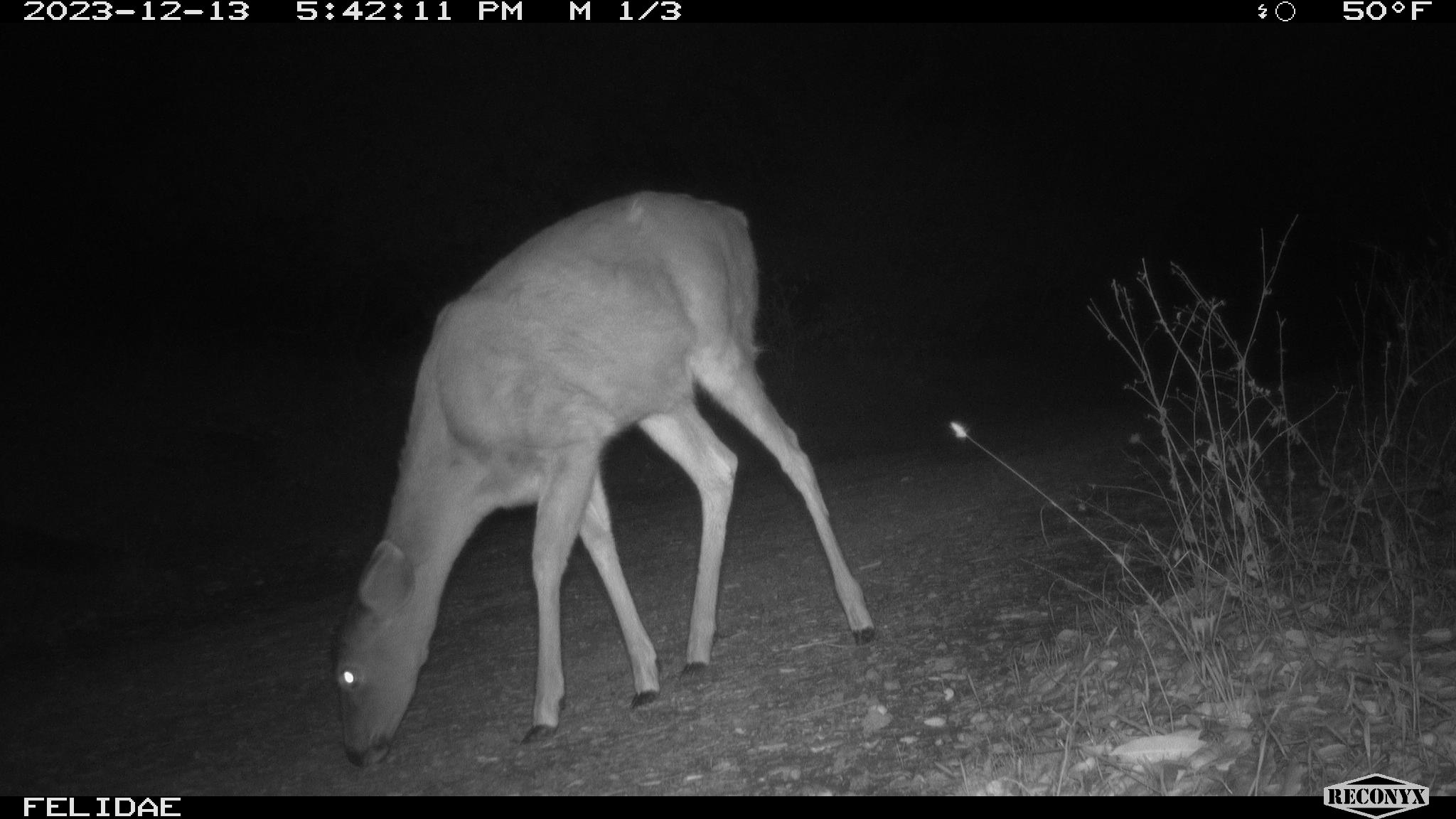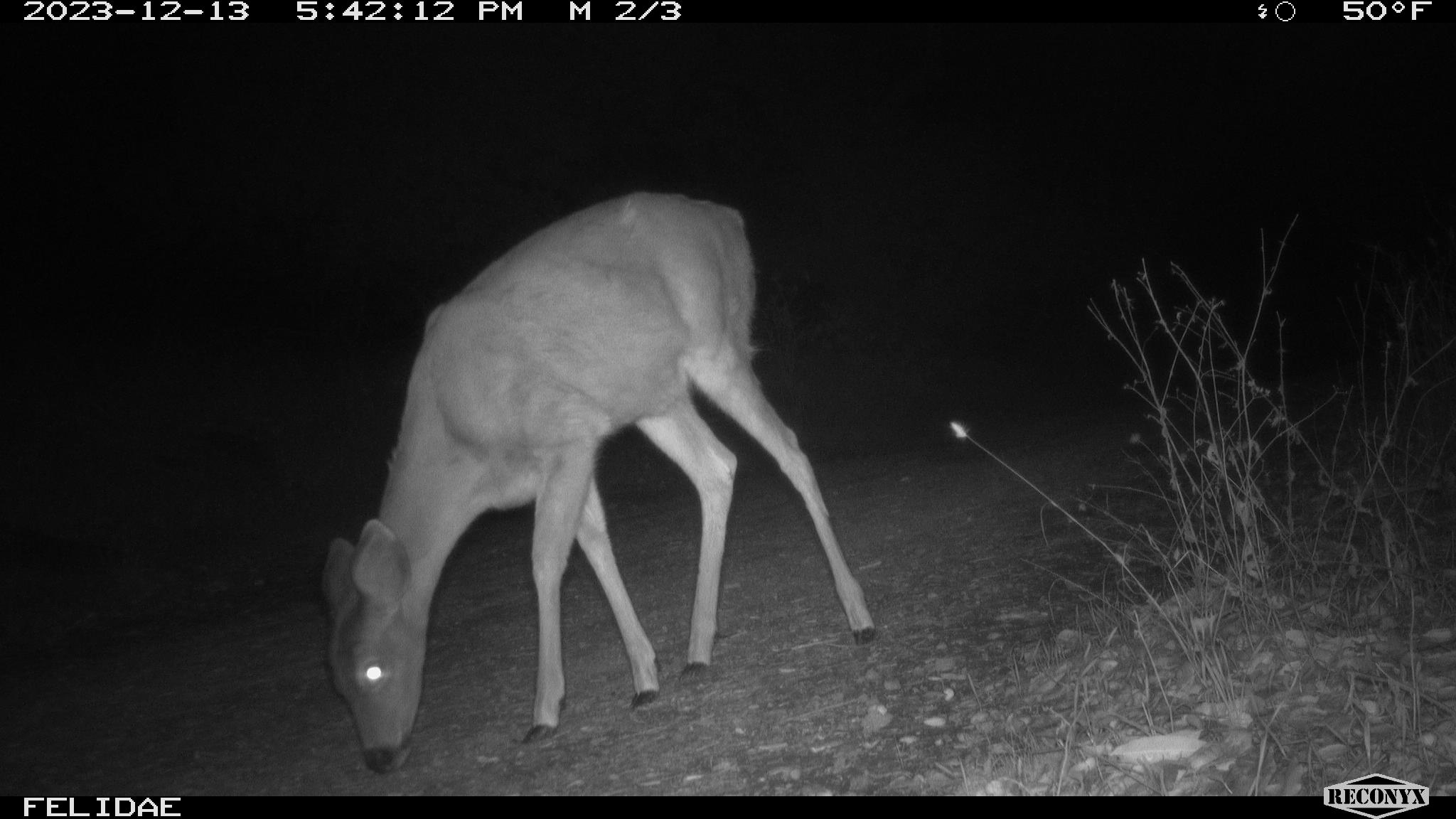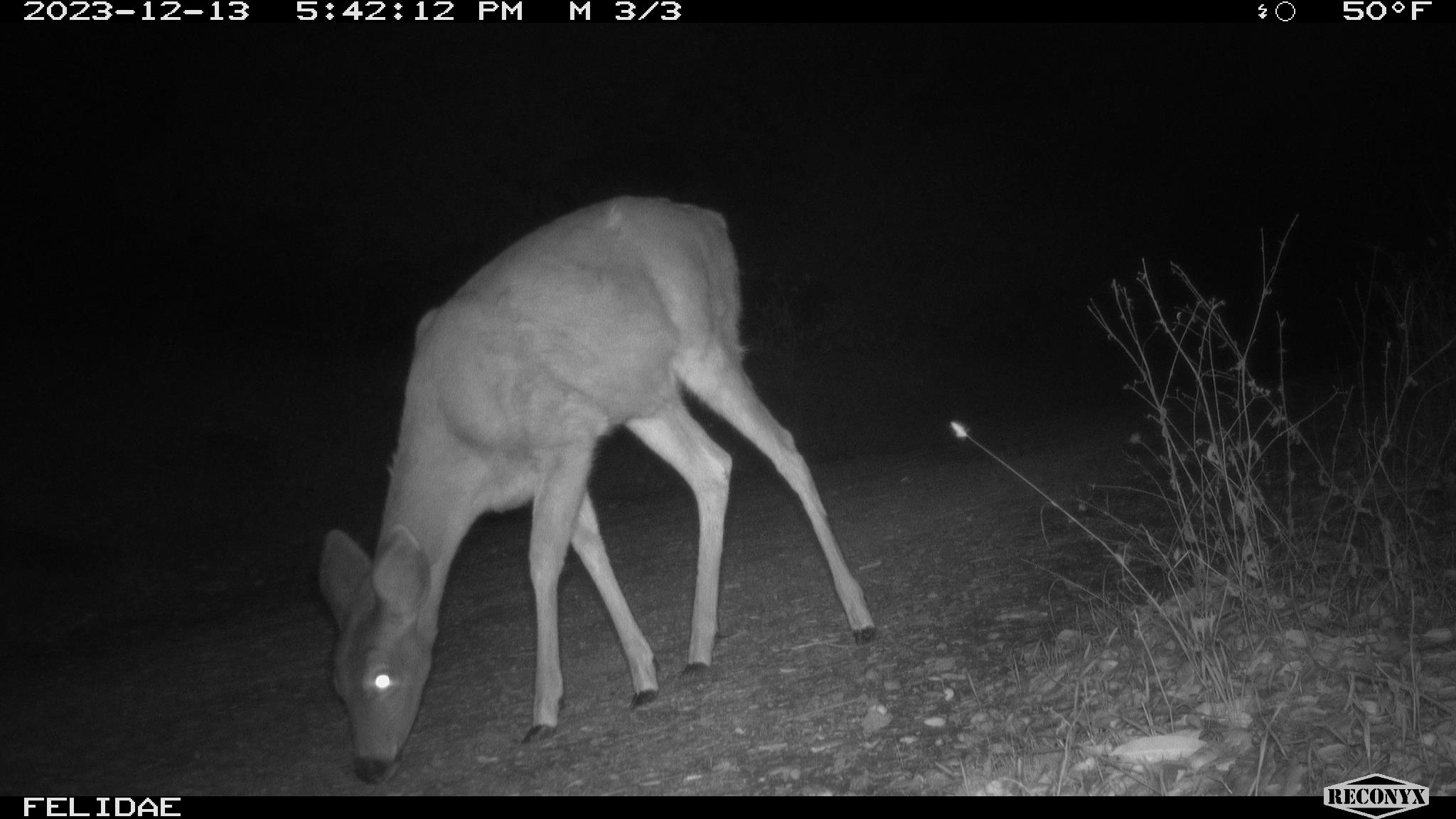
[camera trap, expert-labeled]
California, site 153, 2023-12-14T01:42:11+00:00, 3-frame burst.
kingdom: Animalia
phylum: Chordata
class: Mammalia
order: Artiodactyla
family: Cervidae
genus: Odocoileus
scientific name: Odocoileus hemionus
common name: mule deer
Mule deer (Odocoileus hemionus).